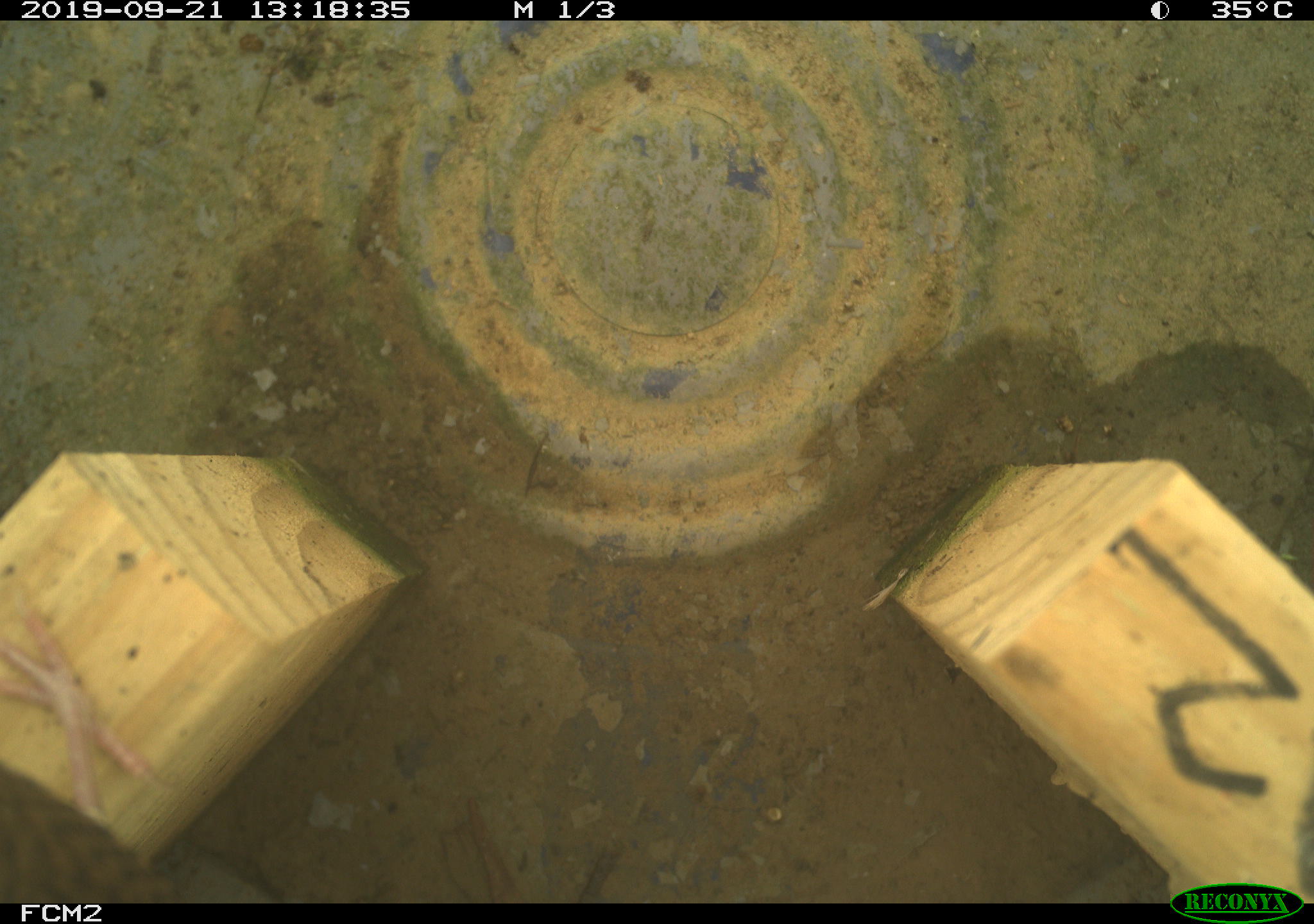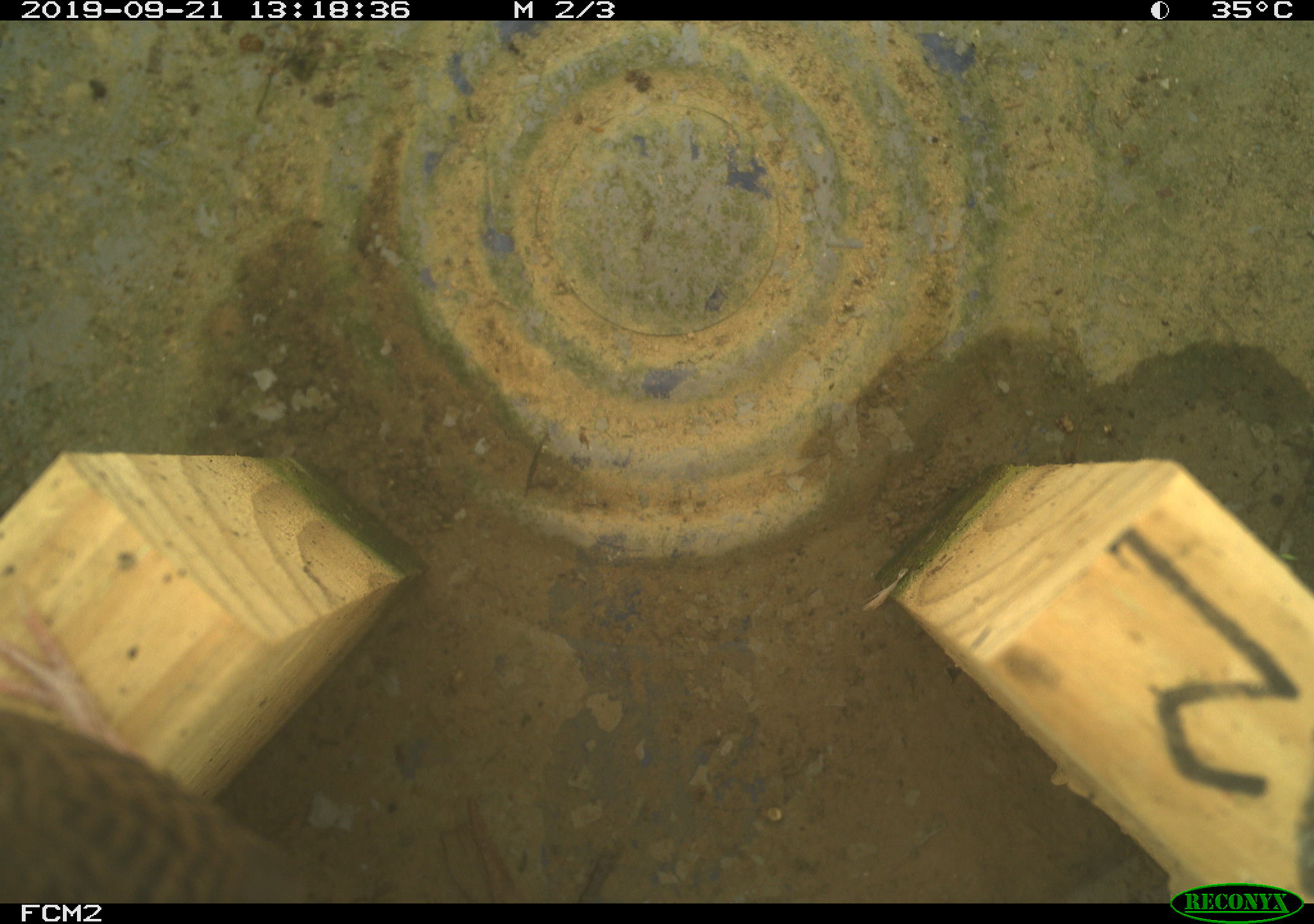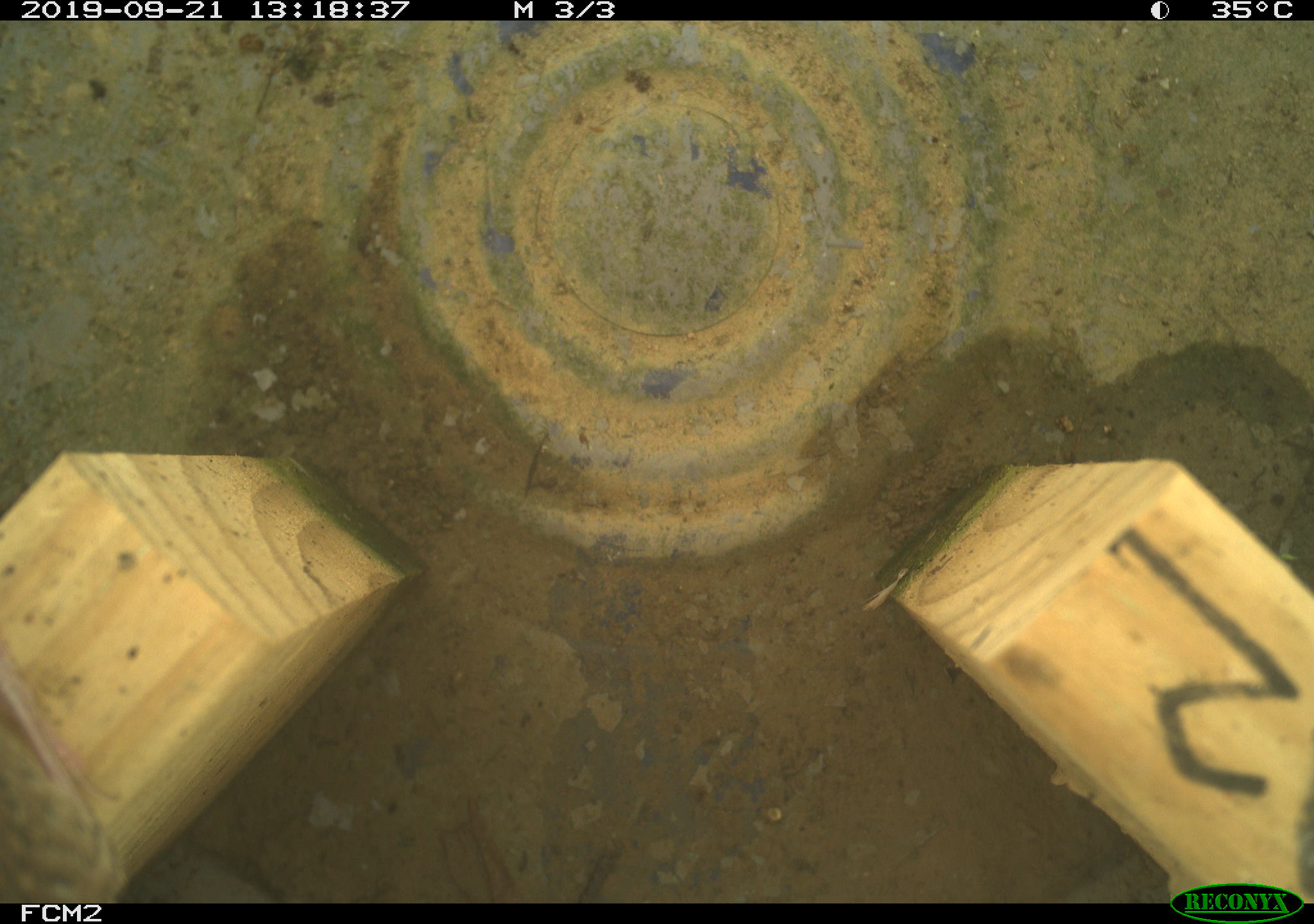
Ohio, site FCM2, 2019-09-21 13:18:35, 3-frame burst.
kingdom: Animalia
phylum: Chordata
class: Aves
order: Passeriformes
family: Troglodytidae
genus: Troglodytes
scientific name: Troglodytes aedon aedon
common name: northern house wren